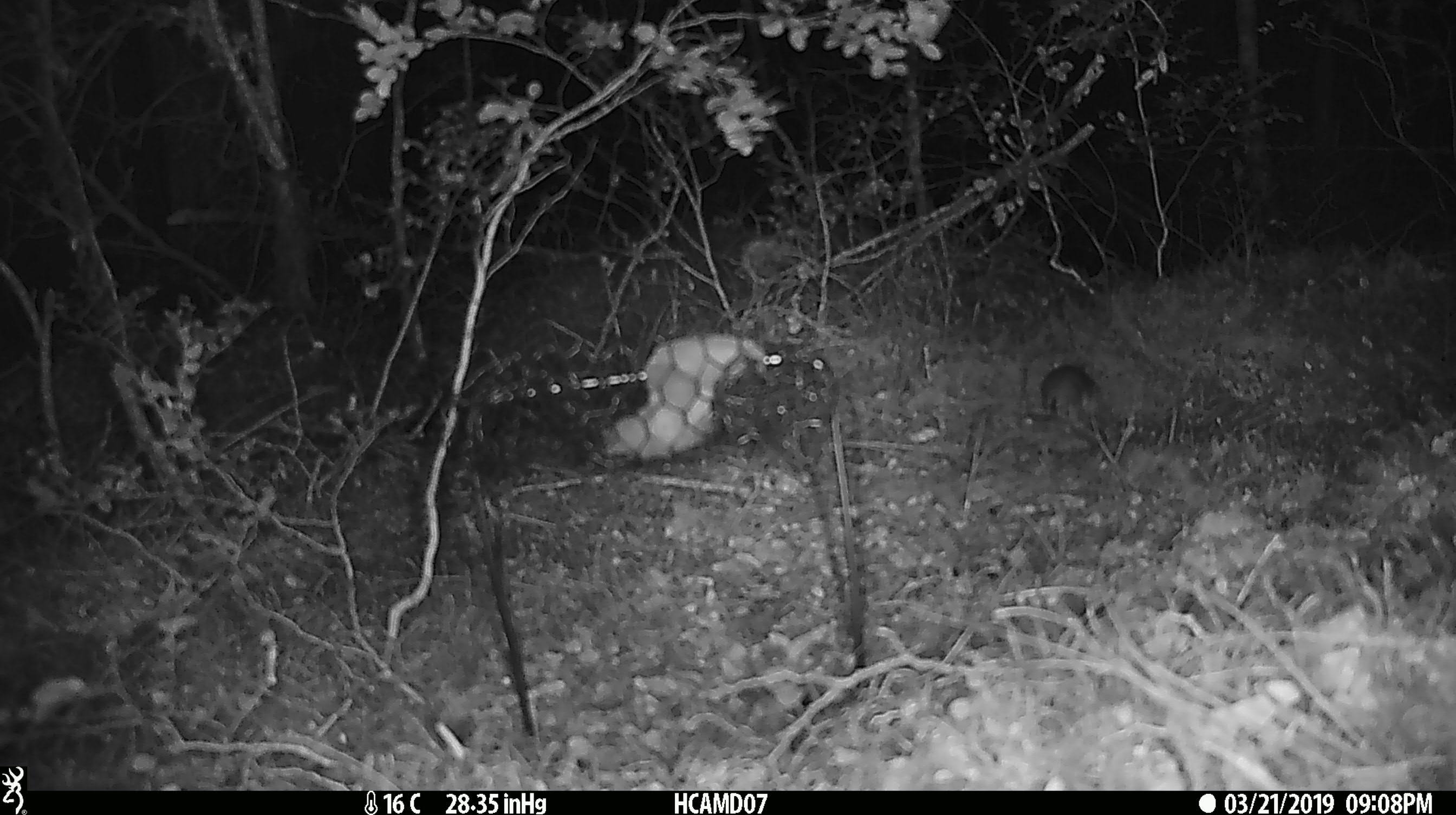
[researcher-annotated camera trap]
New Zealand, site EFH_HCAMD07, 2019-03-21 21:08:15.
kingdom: Animalia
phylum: Chordata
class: Mammalia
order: Rodentia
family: Muridae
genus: Mus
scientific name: Mus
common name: mouse